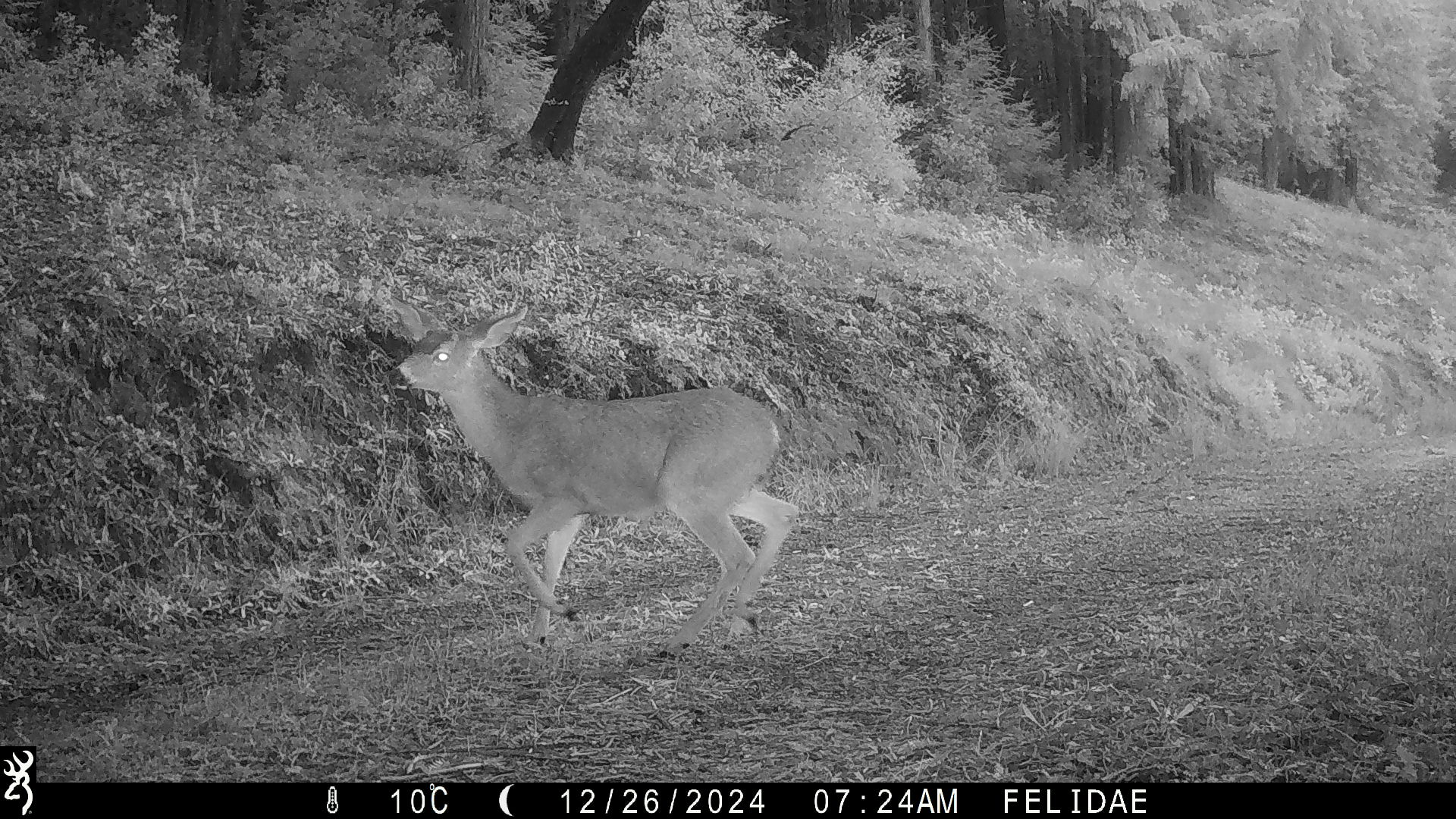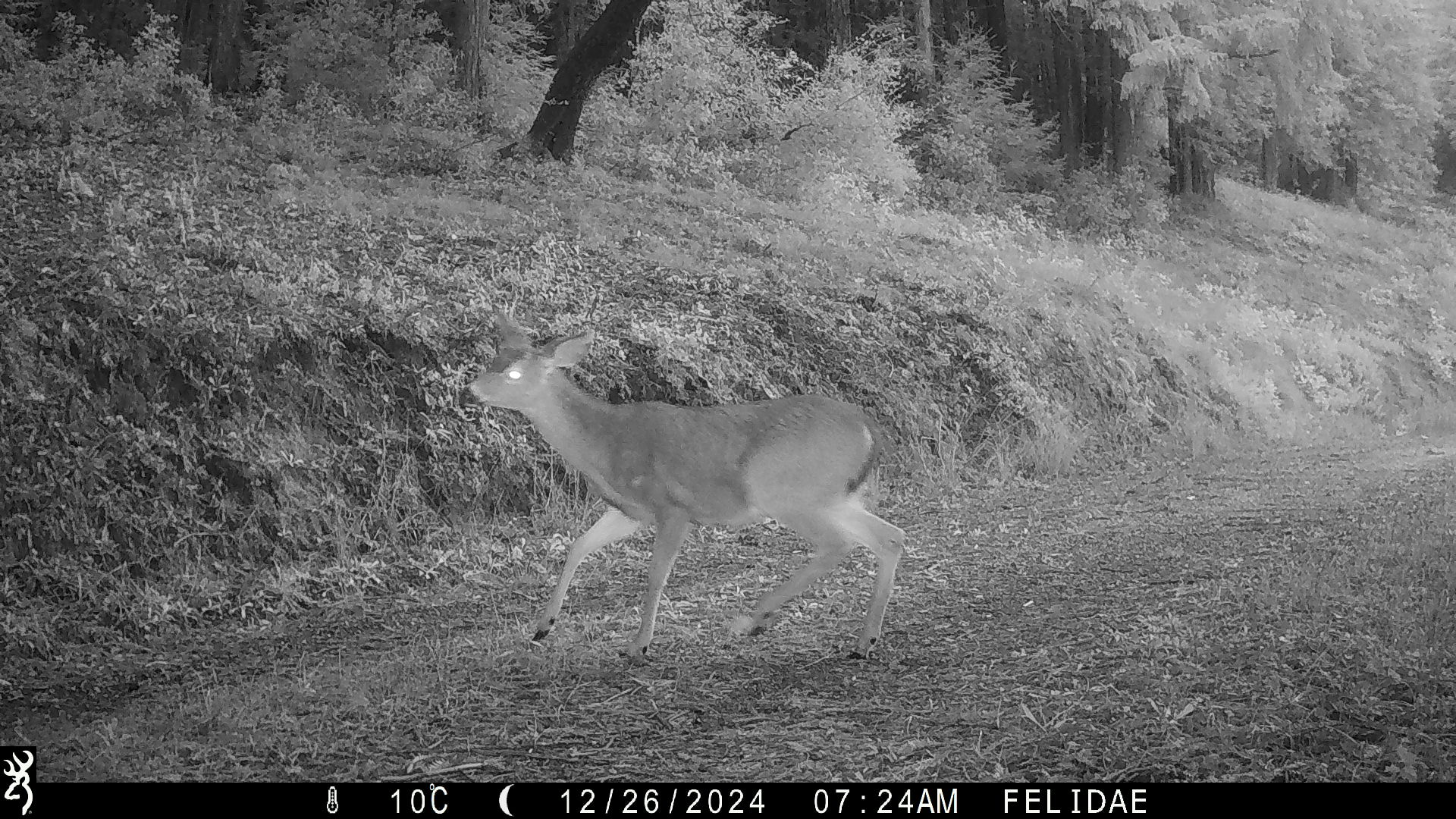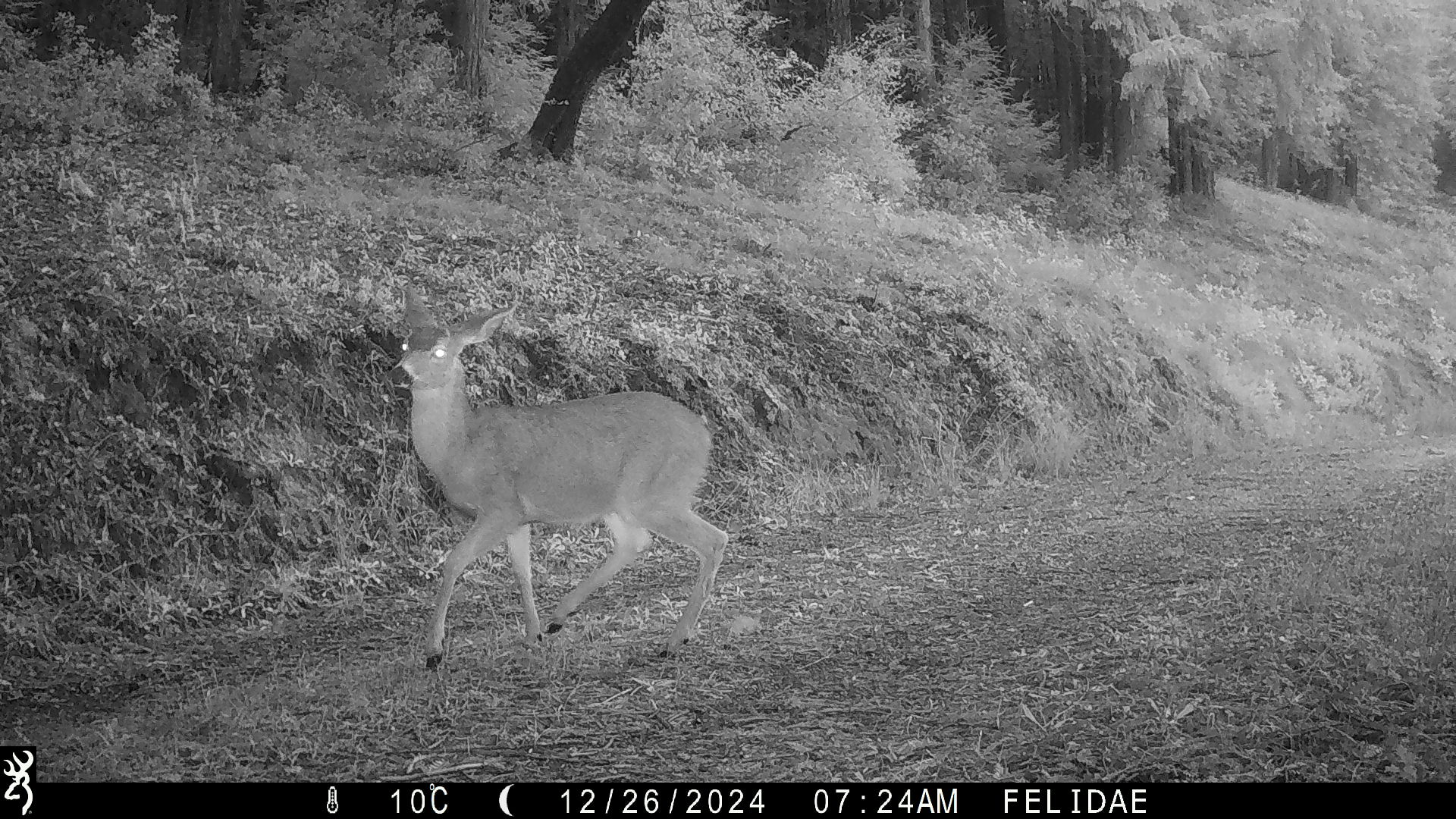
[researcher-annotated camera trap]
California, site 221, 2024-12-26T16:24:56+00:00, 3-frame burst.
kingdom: Animalia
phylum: Chordata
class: Mammalia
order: Artiodactyla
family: Cervidae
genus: Odocoileus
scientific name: Odocoileus hemionus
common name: mule deer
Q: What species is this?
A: Mule deer (Odocoileus hemionus).